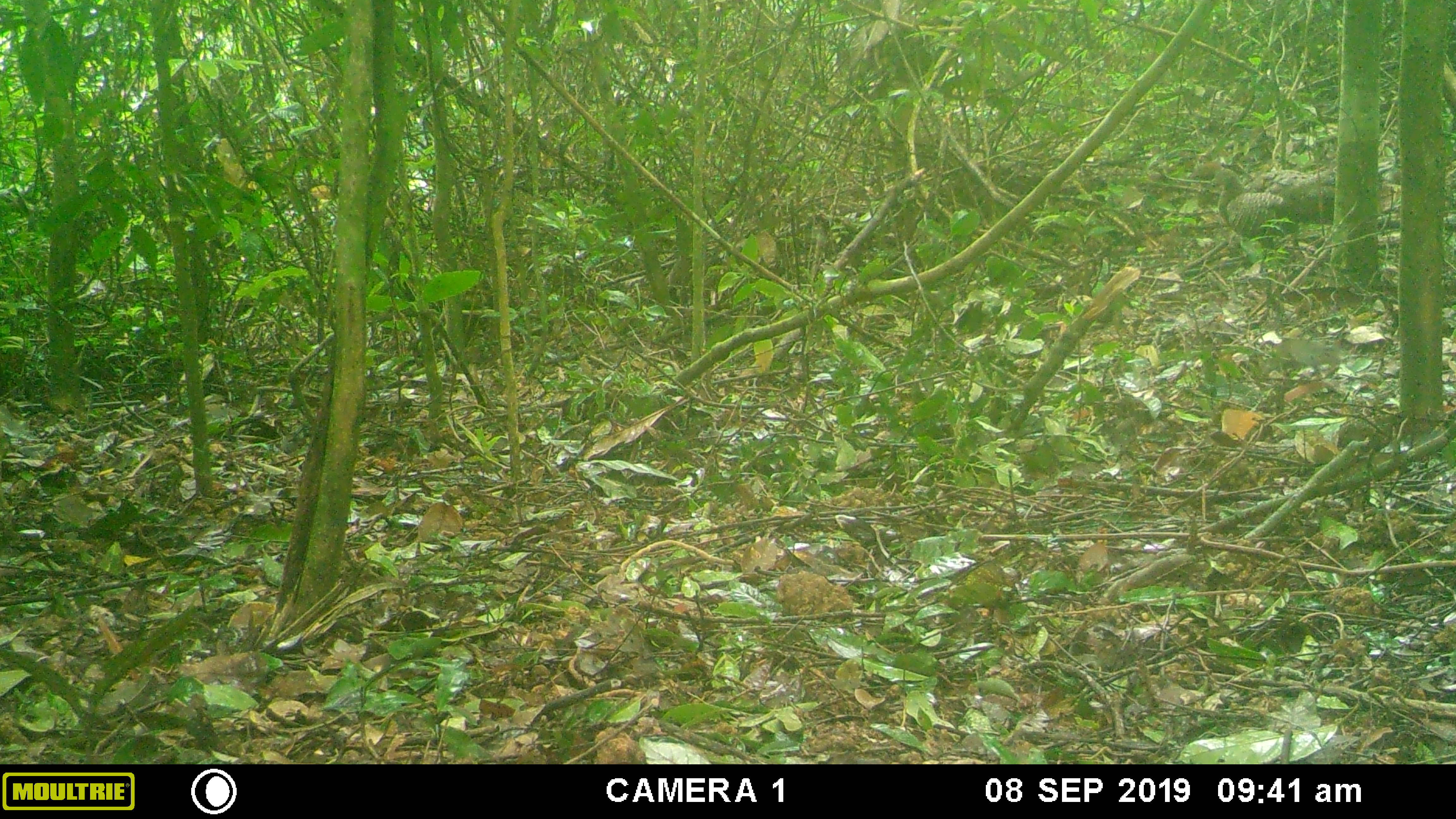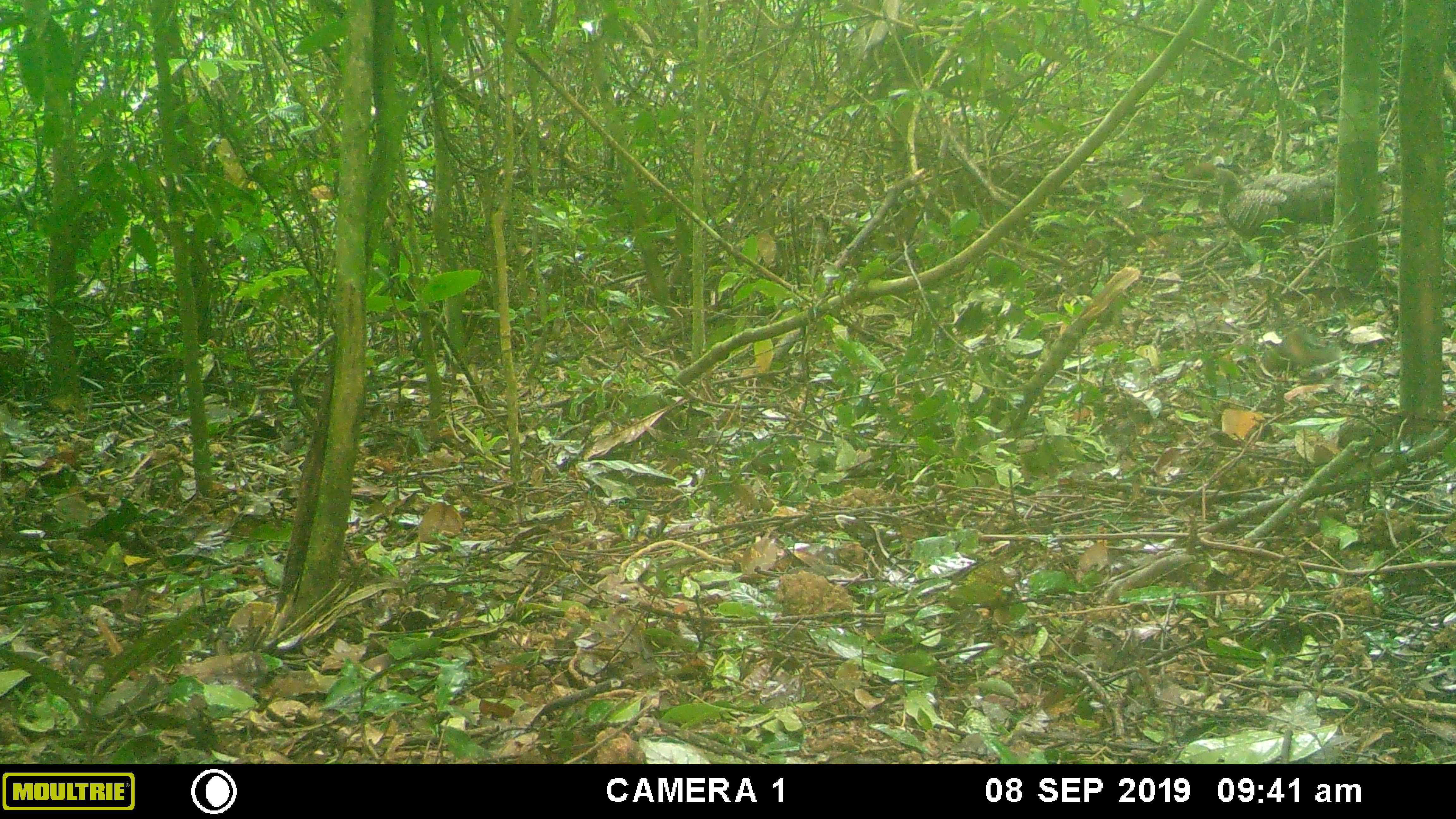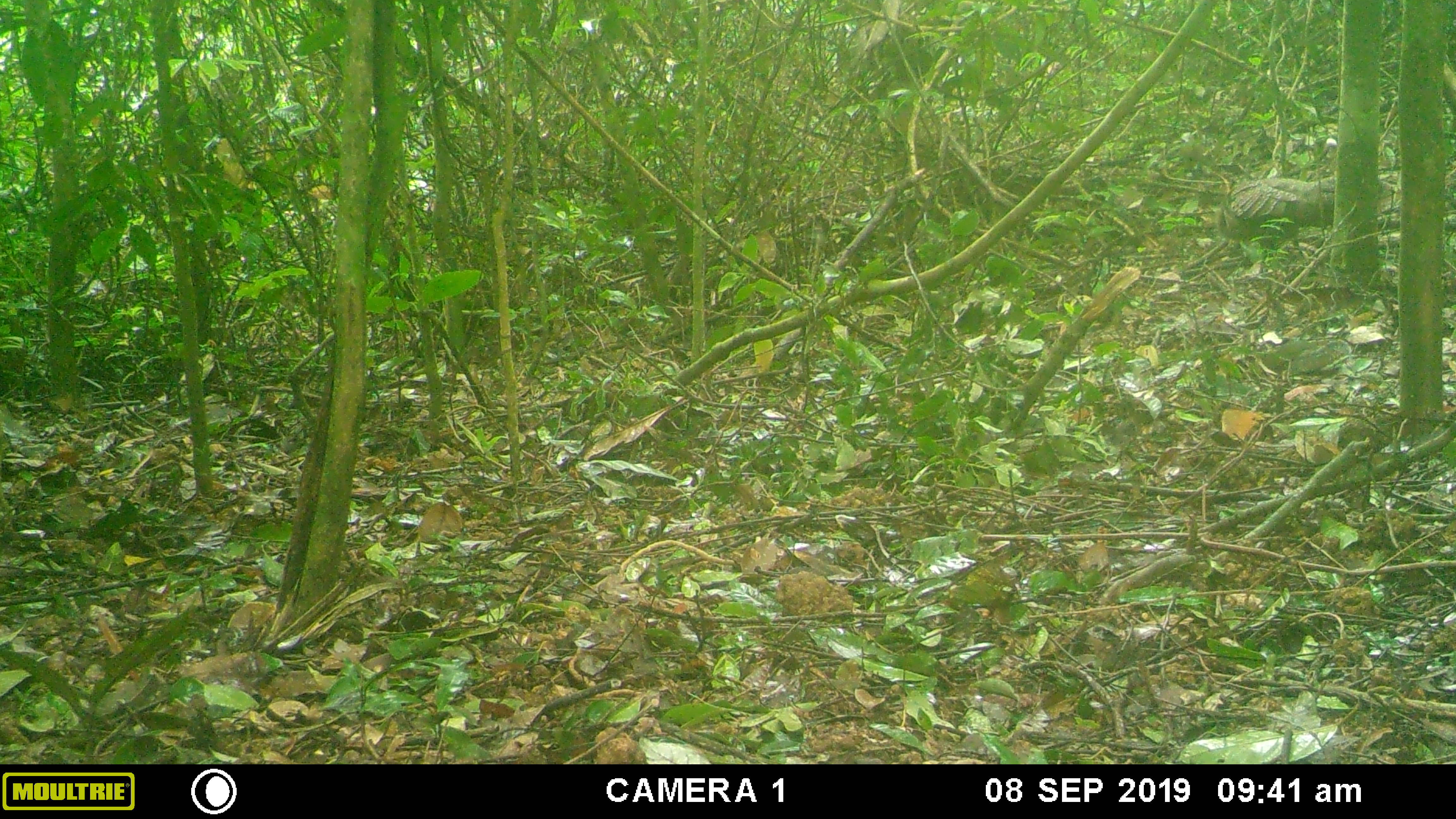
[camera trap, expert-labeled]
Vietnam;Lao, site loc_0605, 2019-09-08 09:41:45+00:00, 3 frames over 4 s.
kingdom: Animalia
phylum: Chordata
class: Aves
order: Galliformes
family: Phasianidae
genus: Polyplectron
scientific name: Polyplectron bicalcaratum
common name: gray peacock-pheasant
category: grey peacock pheasant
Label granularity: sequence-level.